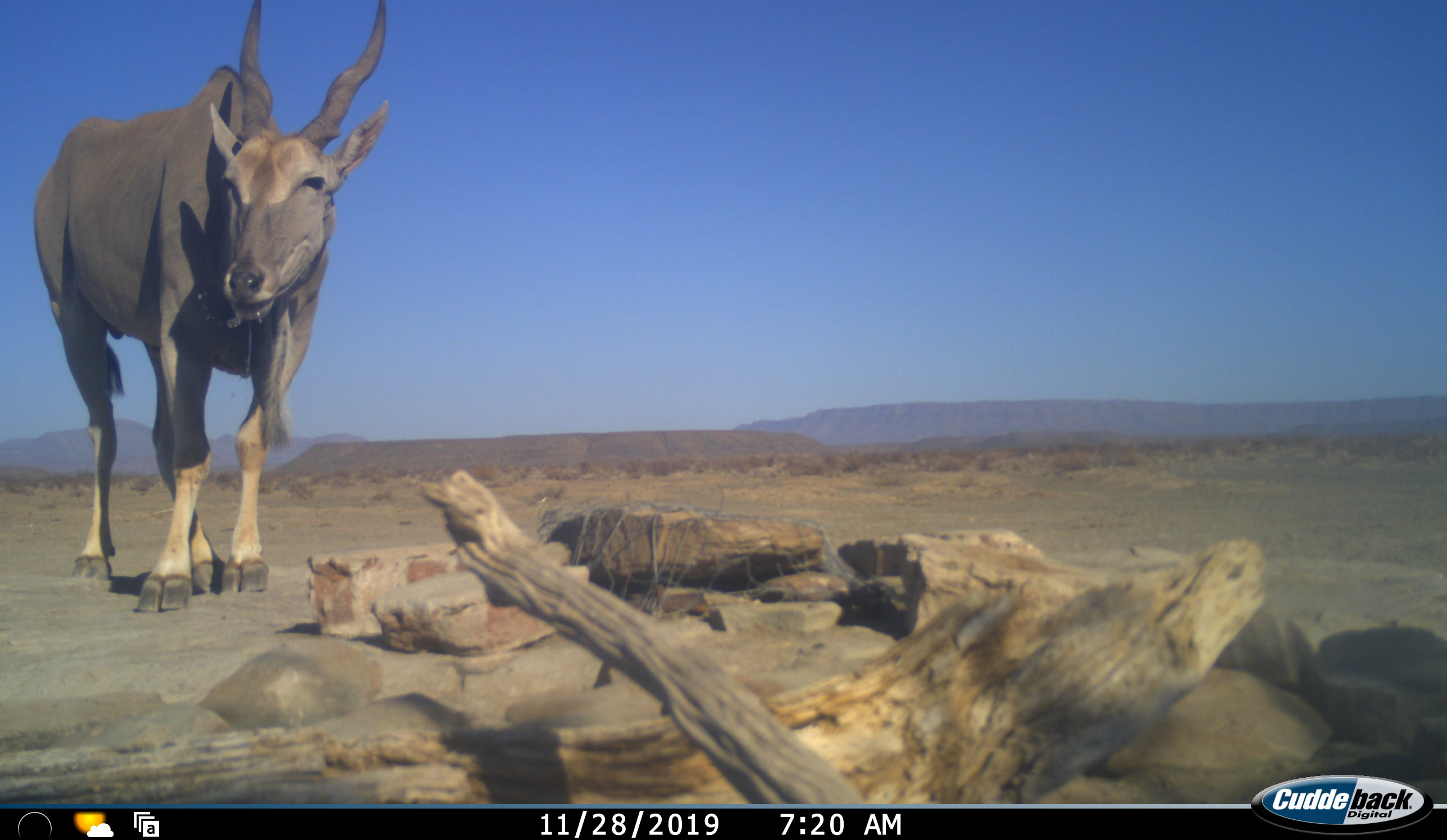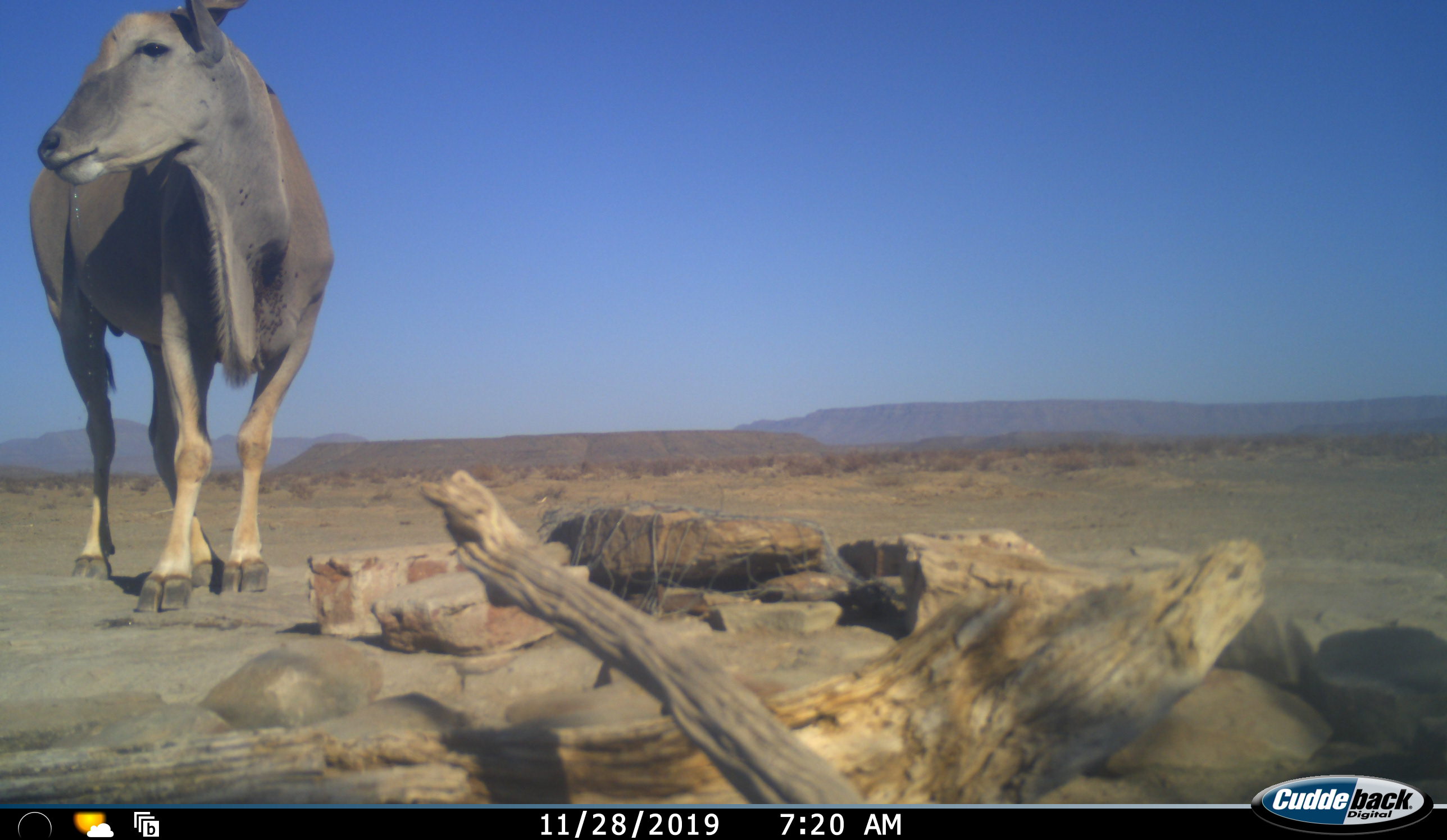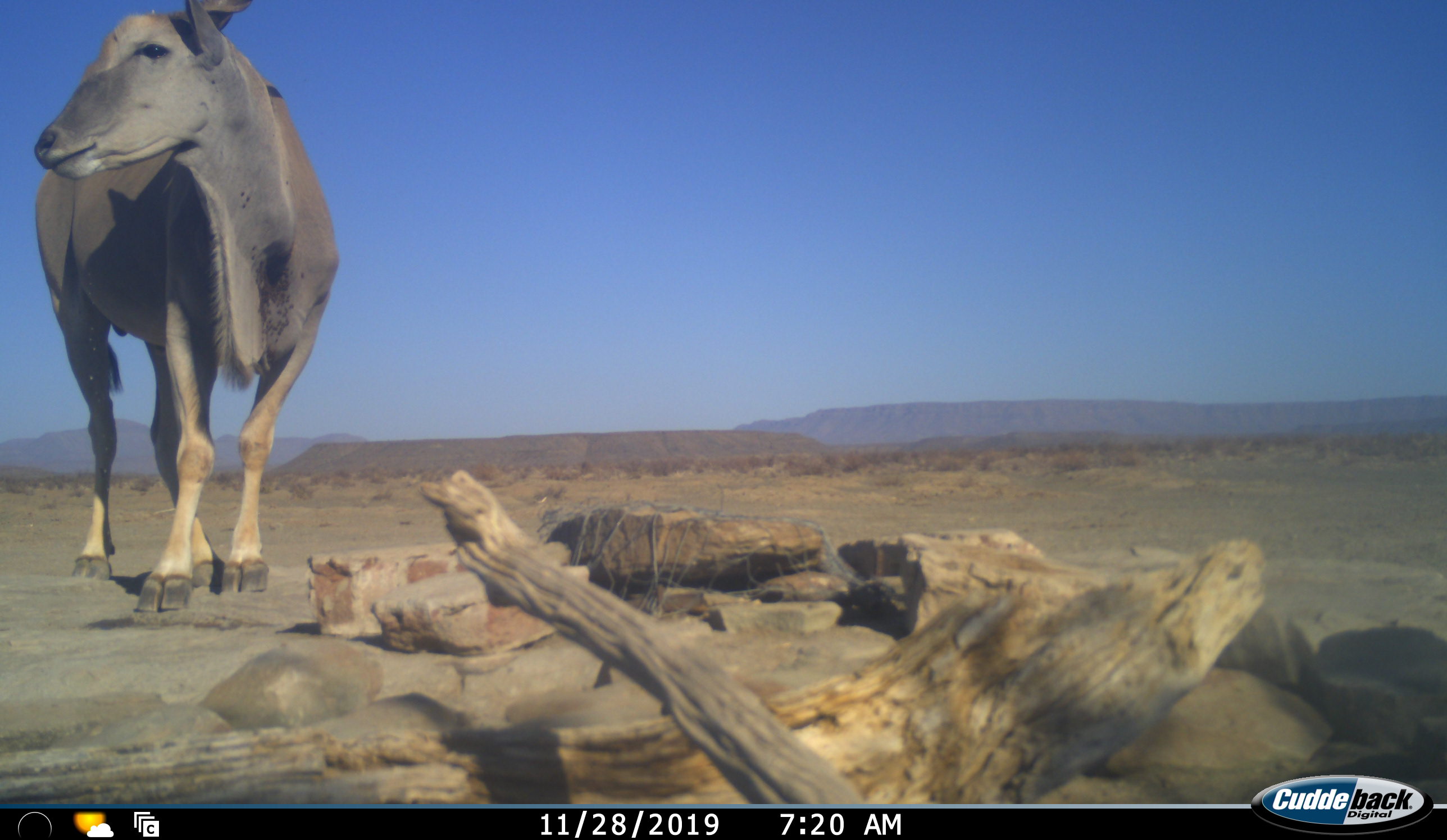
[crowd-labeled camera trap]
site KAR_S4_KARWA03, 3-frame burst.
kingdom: Animalia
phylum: Chordata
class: Mammalia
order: Artiodactyla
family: Bovidae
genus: Tragelaphus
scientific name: Tragelaphus oryx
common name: eland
Eland (Tragelaphus oryx), count 1. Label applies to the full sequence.